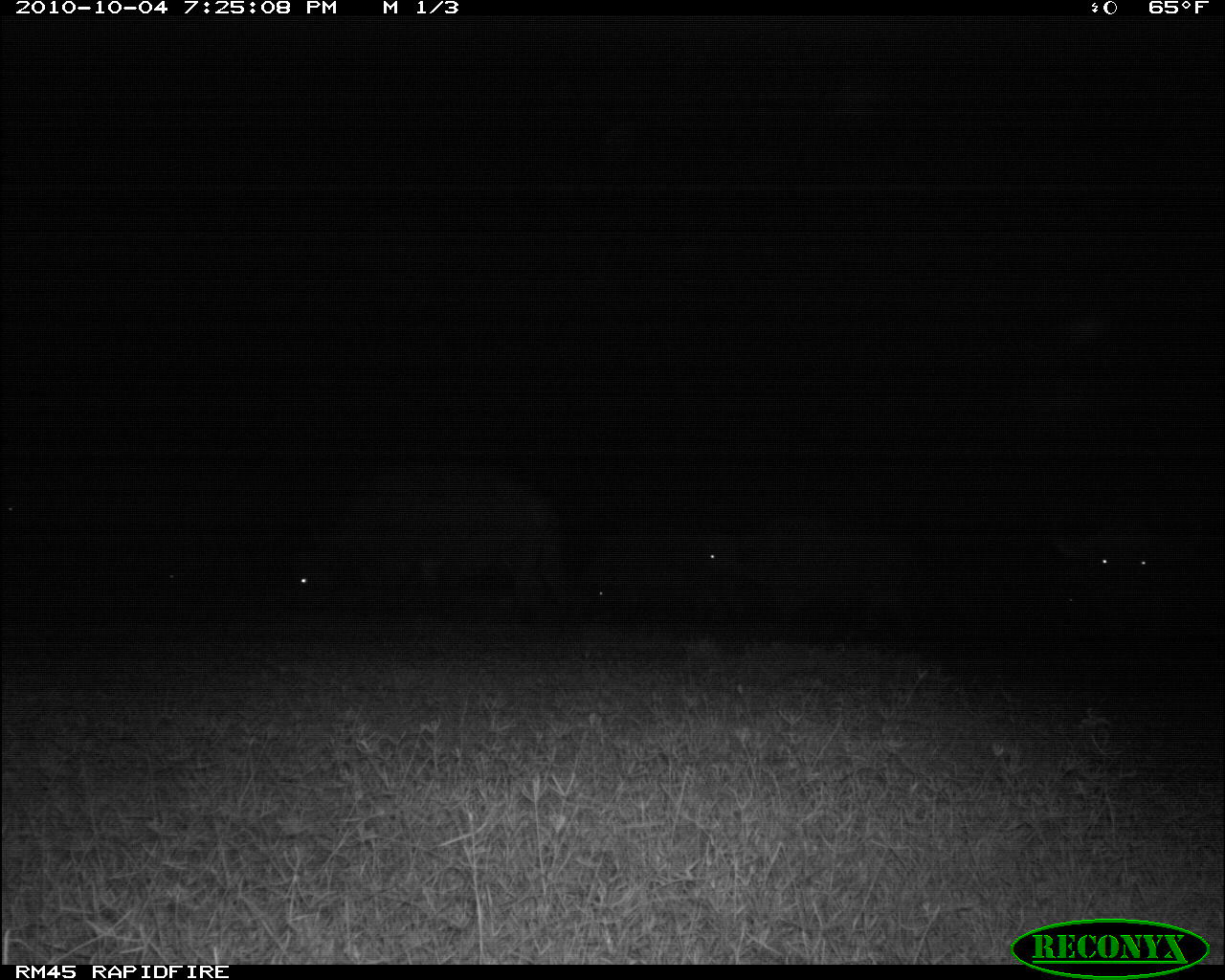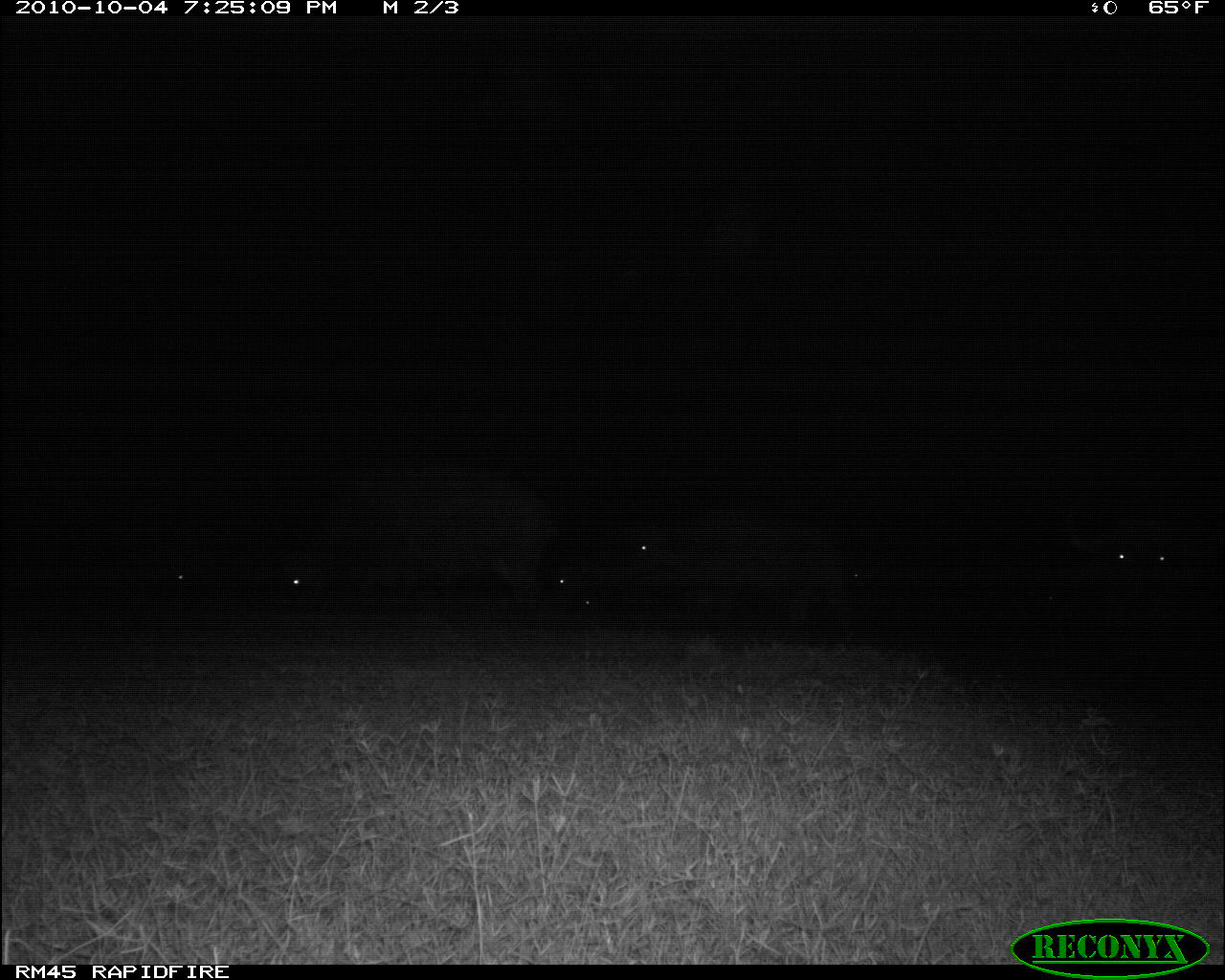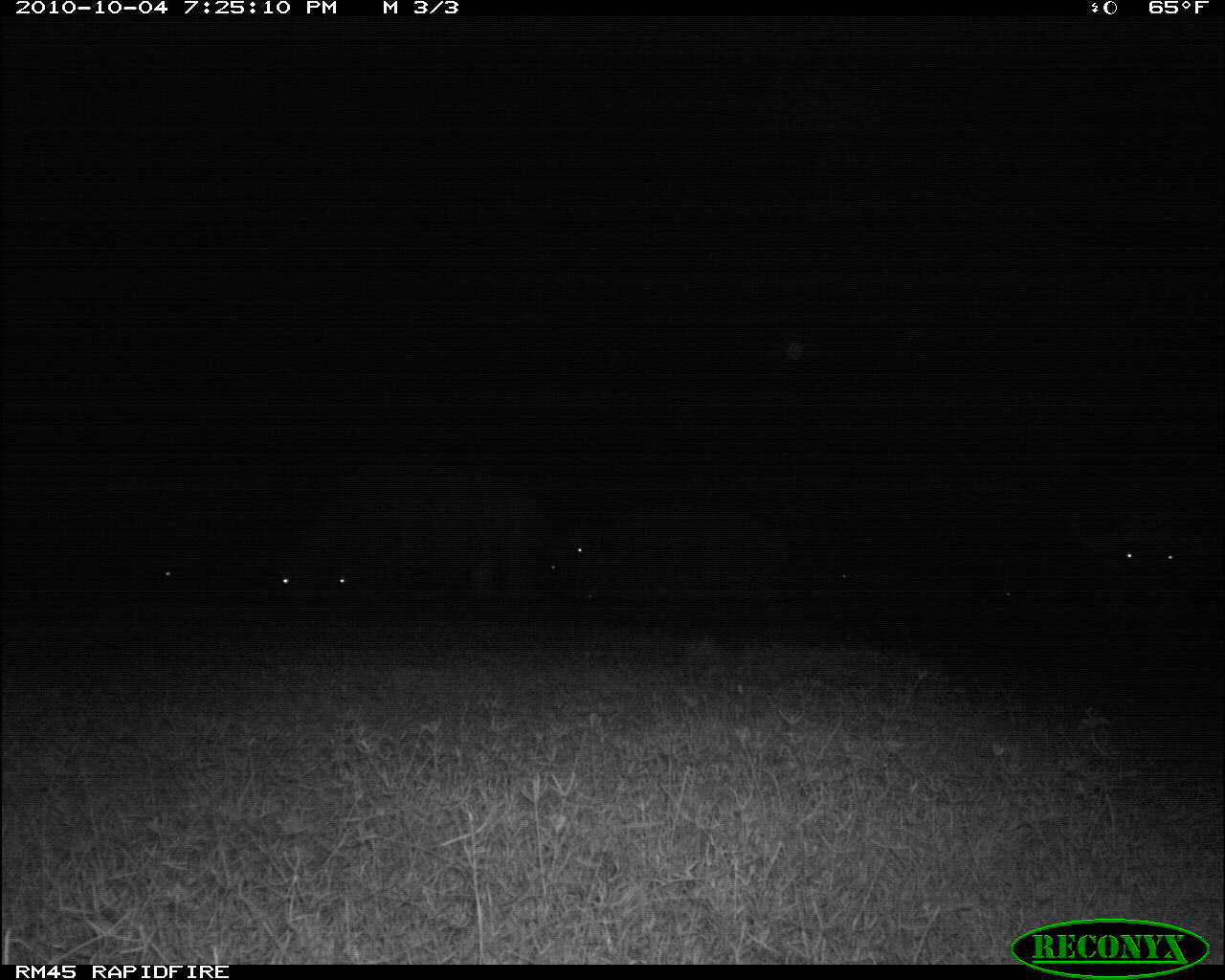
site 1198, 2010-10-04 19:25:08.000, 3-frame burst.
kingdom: Animalia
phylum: Chordata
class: Mammalia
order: Artiodactyla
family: Bovidae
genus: Syncerus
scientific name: Syncerus caffer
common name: african buffalo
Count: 5.